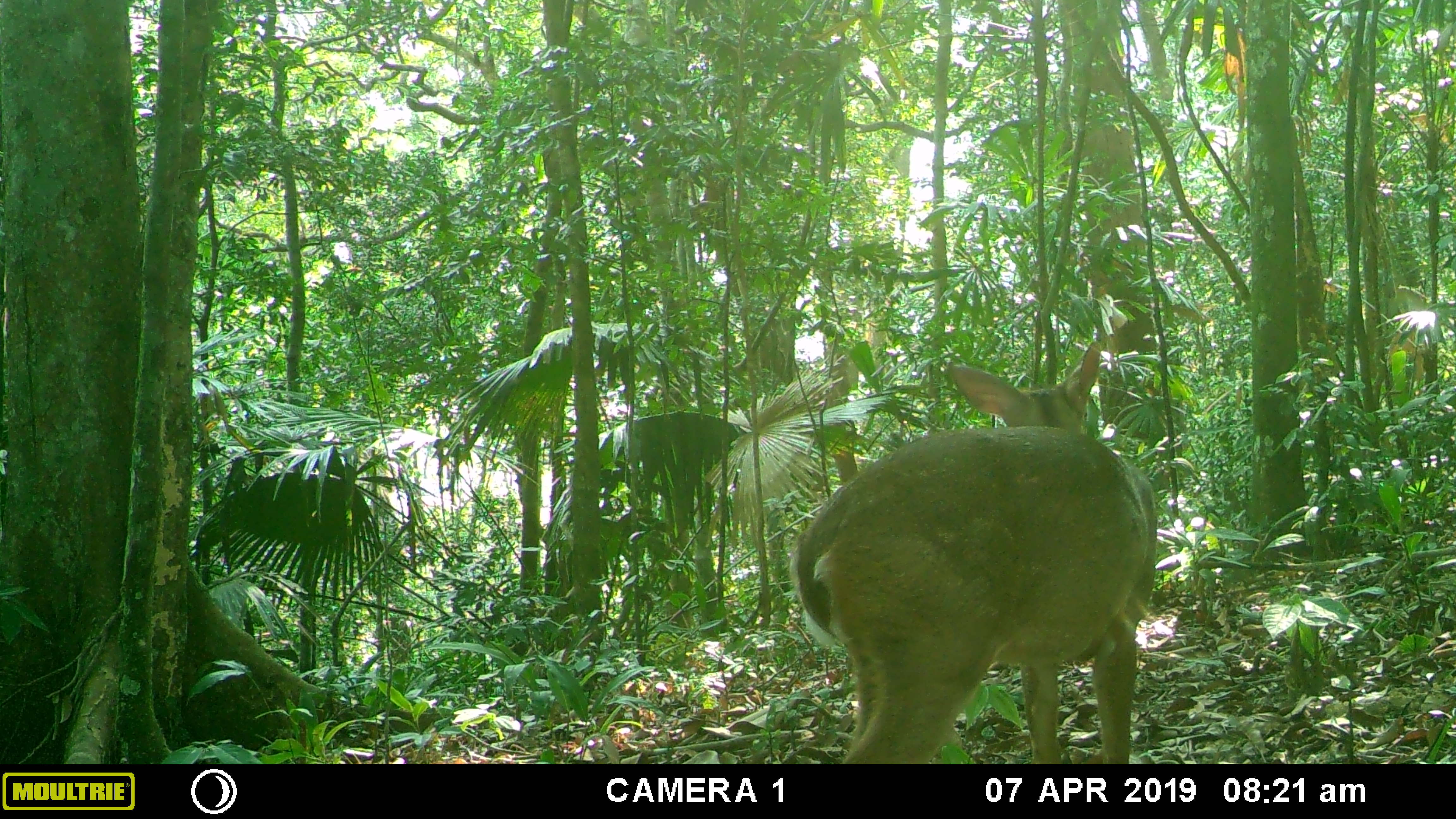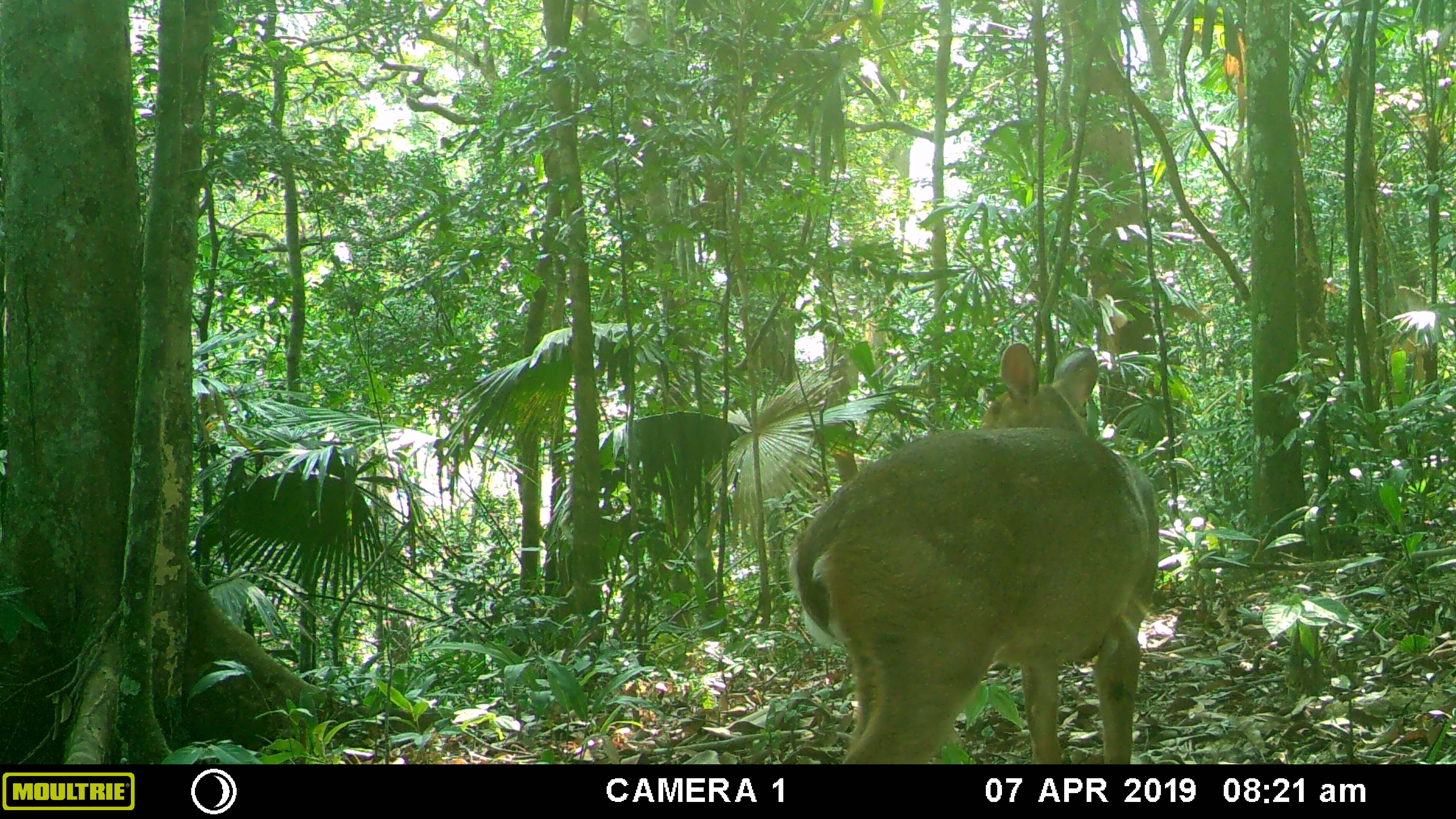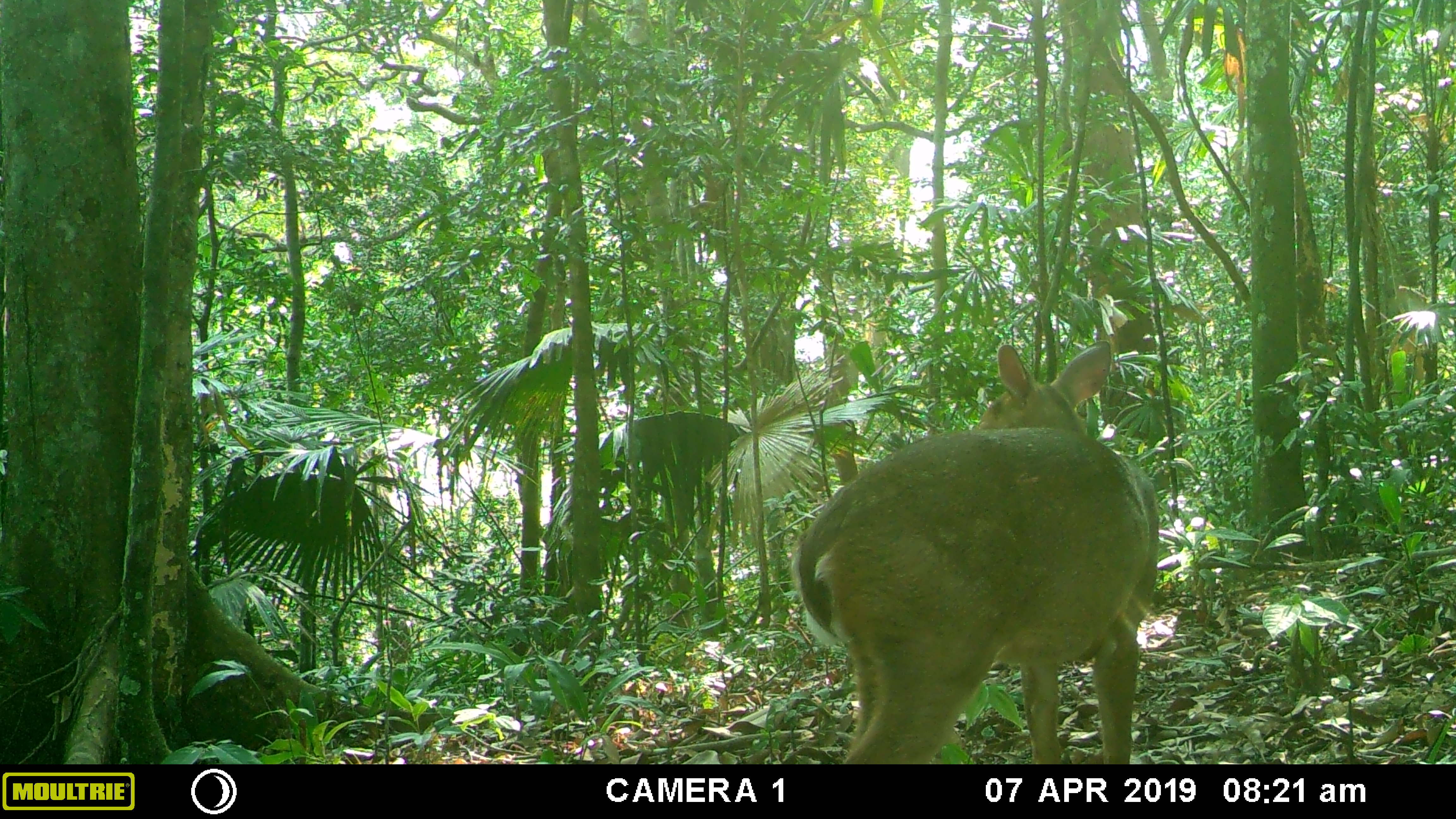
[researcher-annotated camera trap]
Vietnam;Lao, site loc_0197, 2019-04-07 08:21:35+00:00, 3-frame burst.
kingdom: Animalia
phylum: Chordata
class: Mammalia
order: Artiodactyla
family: Cervidae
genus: Muntiacus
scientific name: Muntiacus vuquangensis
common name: large-antlered muntjac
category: large antlered muntjac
Large antlered muntjac (large-antlered muntjac) (Muntiacus vuquangensis). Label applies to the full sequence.